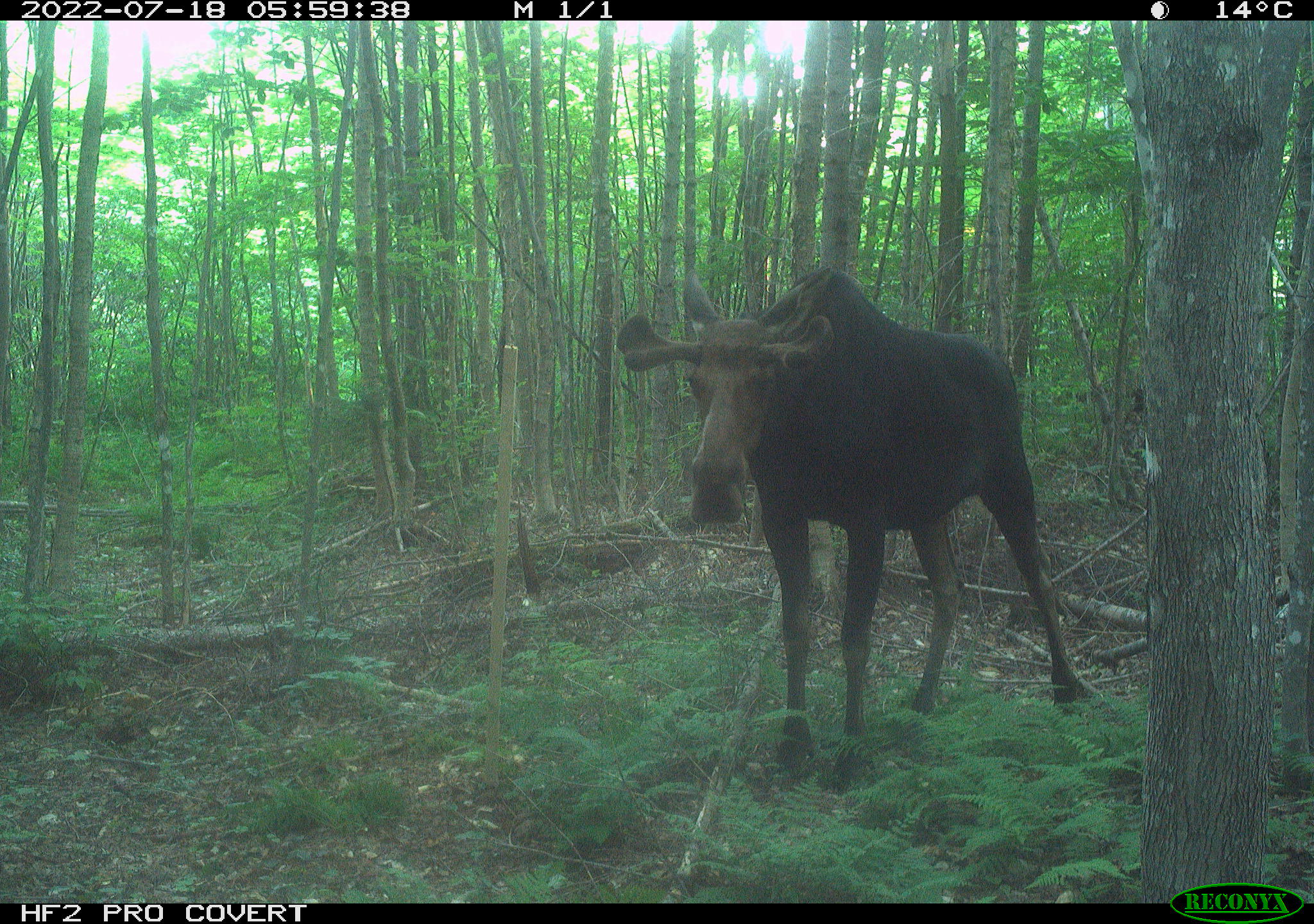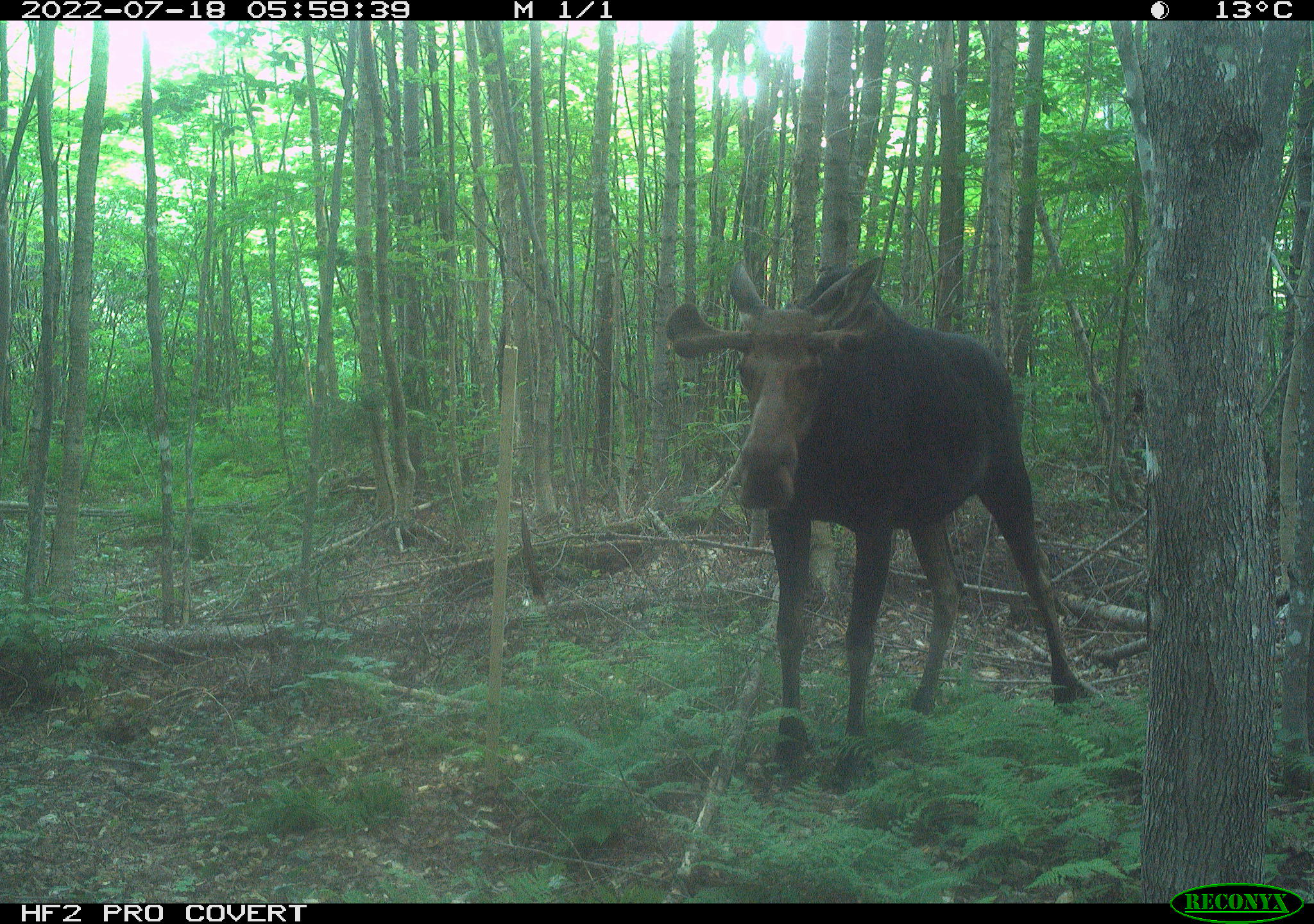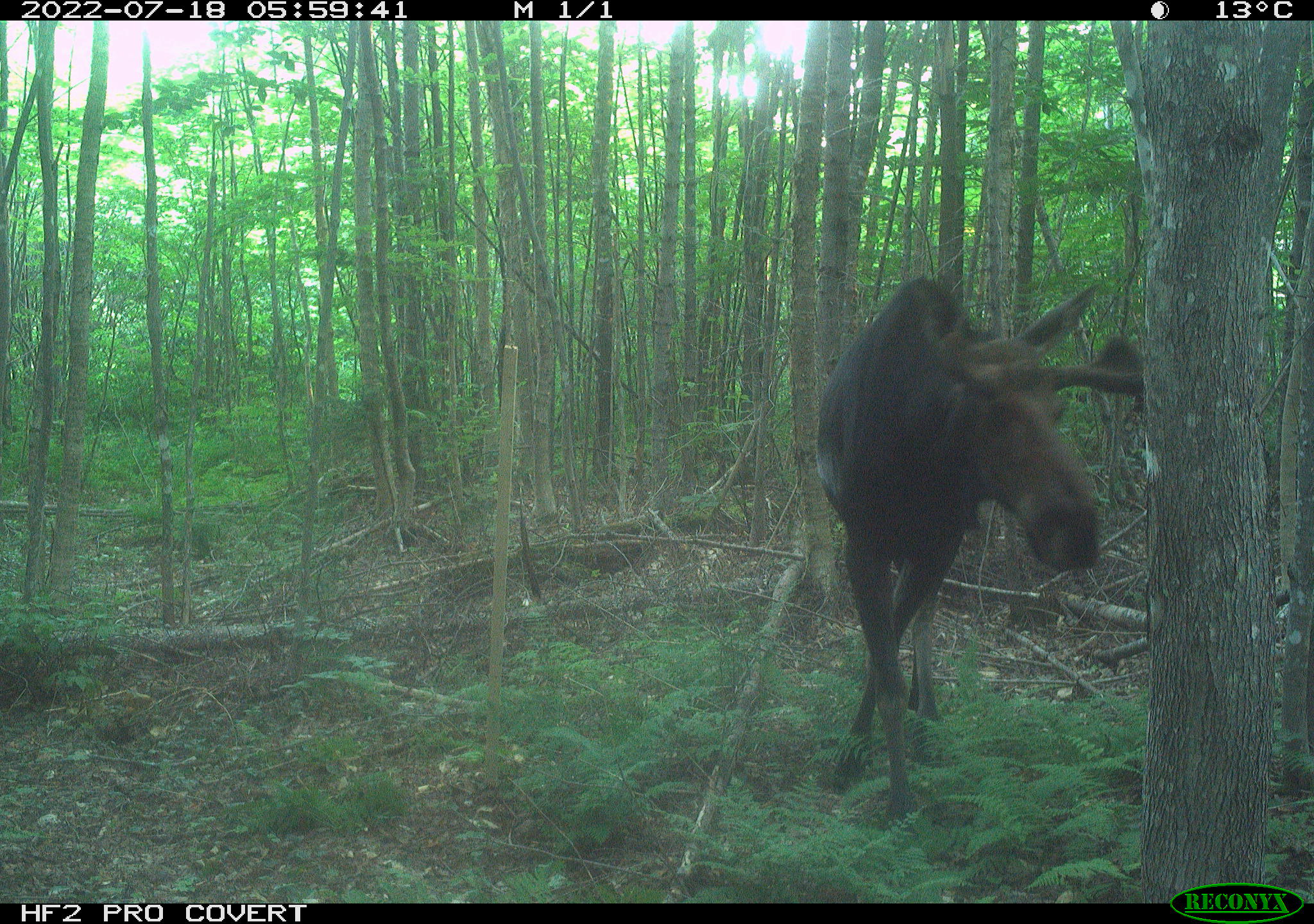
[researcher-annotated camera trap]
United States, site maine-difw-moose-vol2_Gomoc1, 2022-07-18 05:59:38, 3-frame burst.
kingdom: Animalia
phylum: Chordata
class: Mammalia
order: Artiodactyla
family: Cervidae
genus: Alces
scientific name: Alces alces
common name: moose